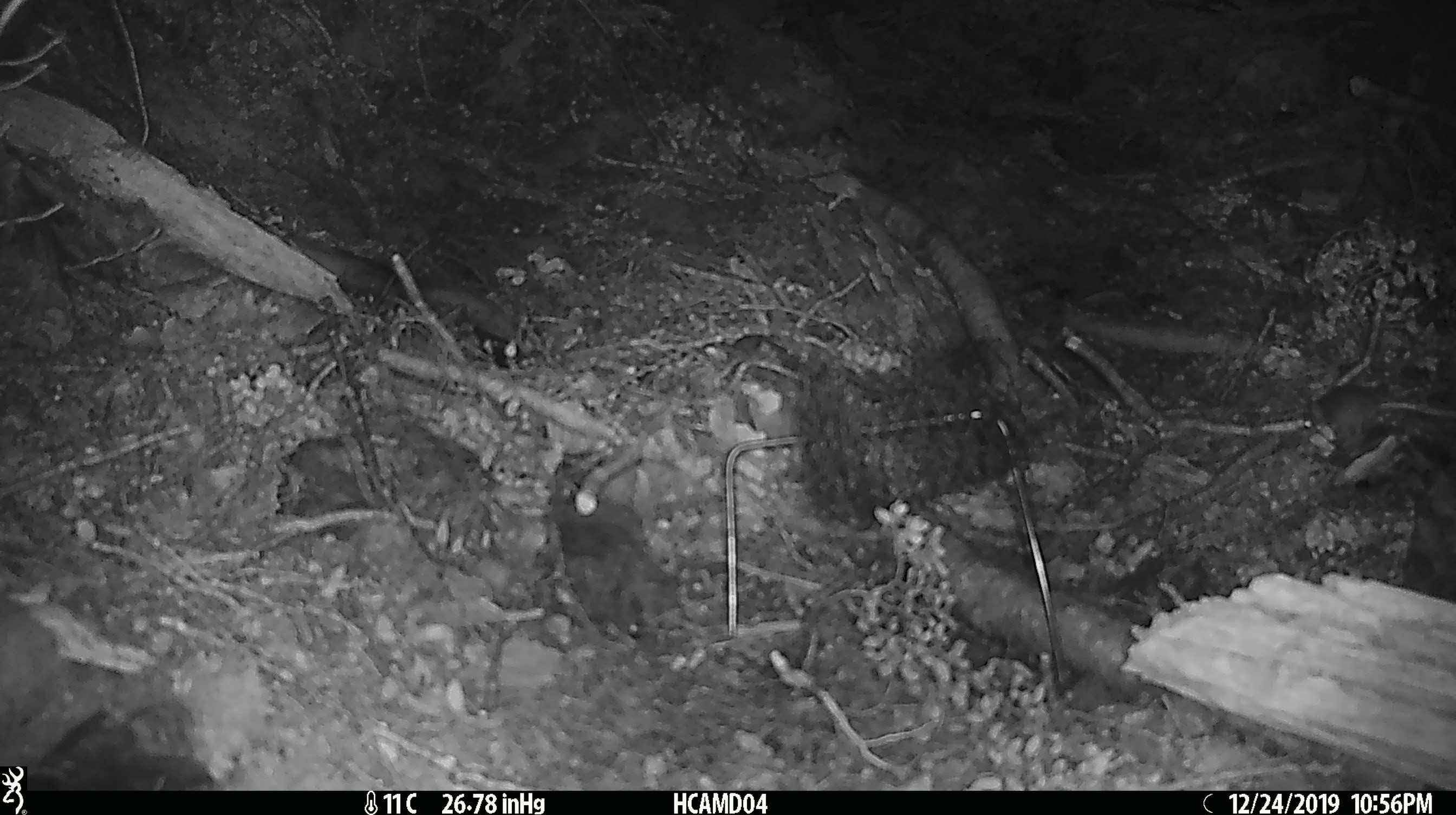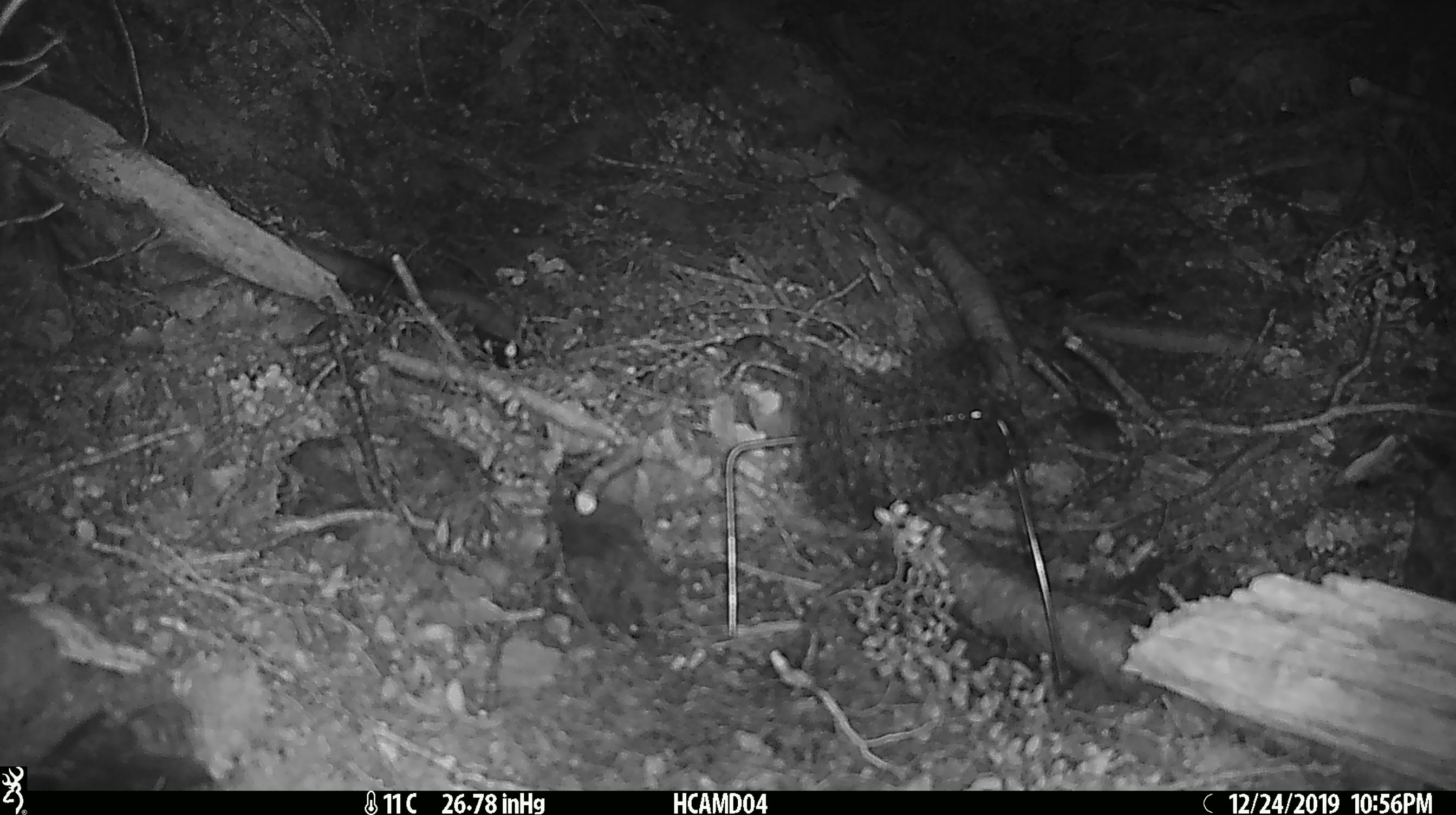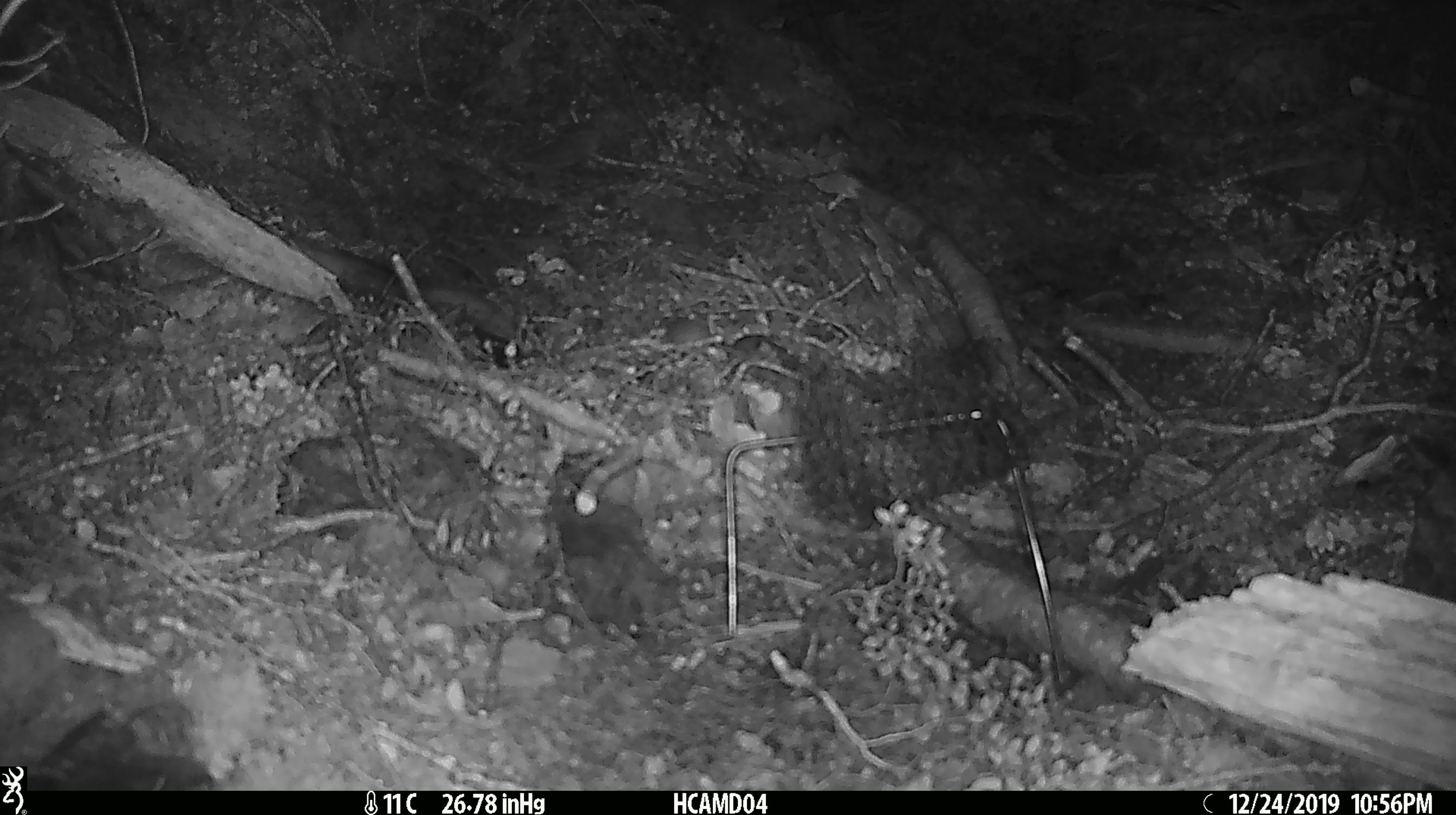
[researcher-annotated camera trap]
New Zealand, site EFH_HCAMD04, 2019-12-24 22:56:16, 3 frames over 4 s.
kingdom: Animalia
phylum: Chordata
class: Mammalia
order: Rodentia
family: Muridae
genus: Mus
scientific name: Mus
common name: mouse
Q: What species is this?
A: Mouse (Mus).